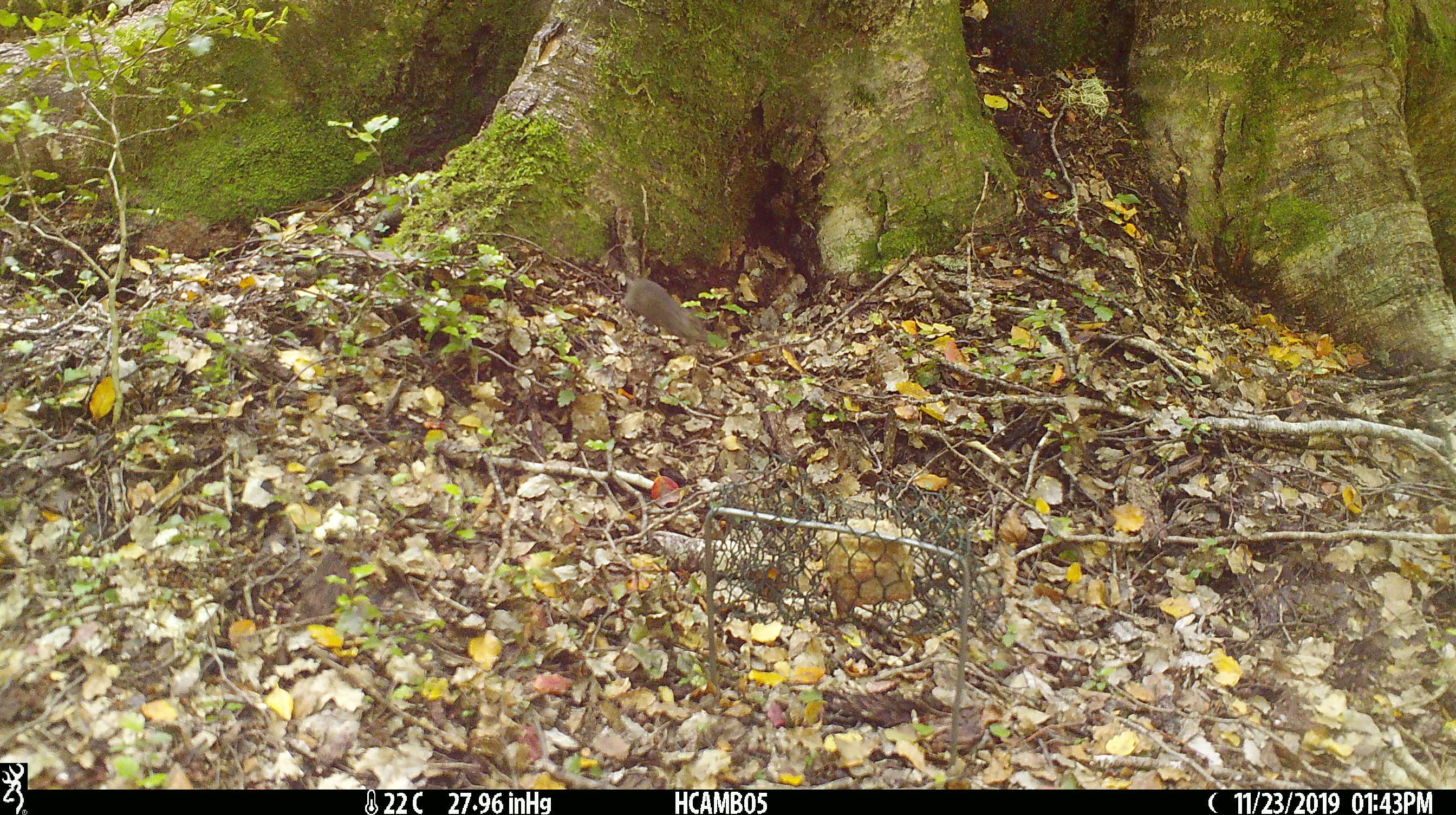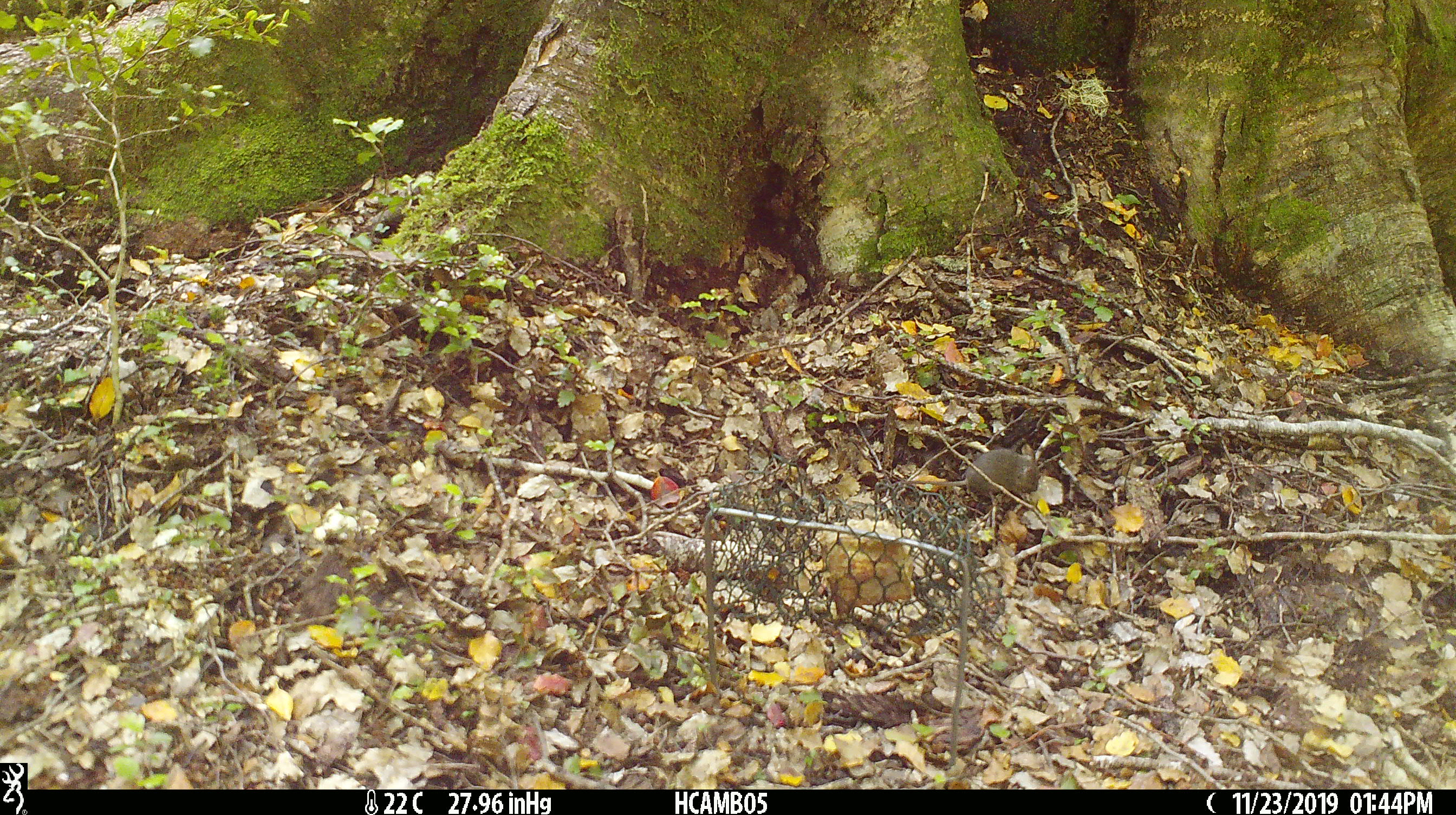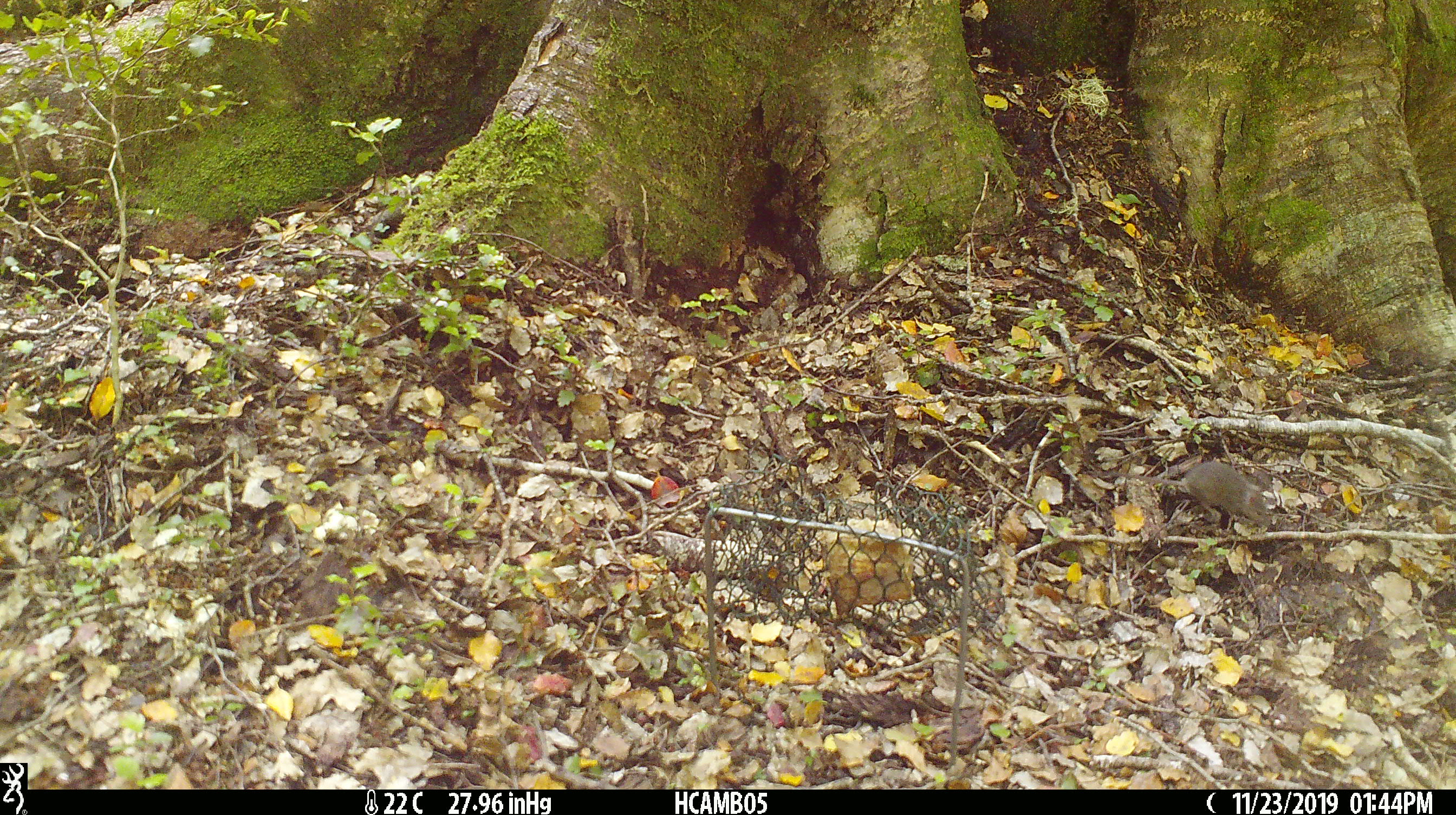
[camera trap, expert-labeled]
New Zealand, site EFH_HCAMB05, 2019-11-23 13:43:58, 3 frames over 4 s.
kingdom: Animalia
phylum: Chordata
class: Mammalia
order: Rodentia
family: Muridae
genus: Mus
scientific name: Mus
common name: mouse